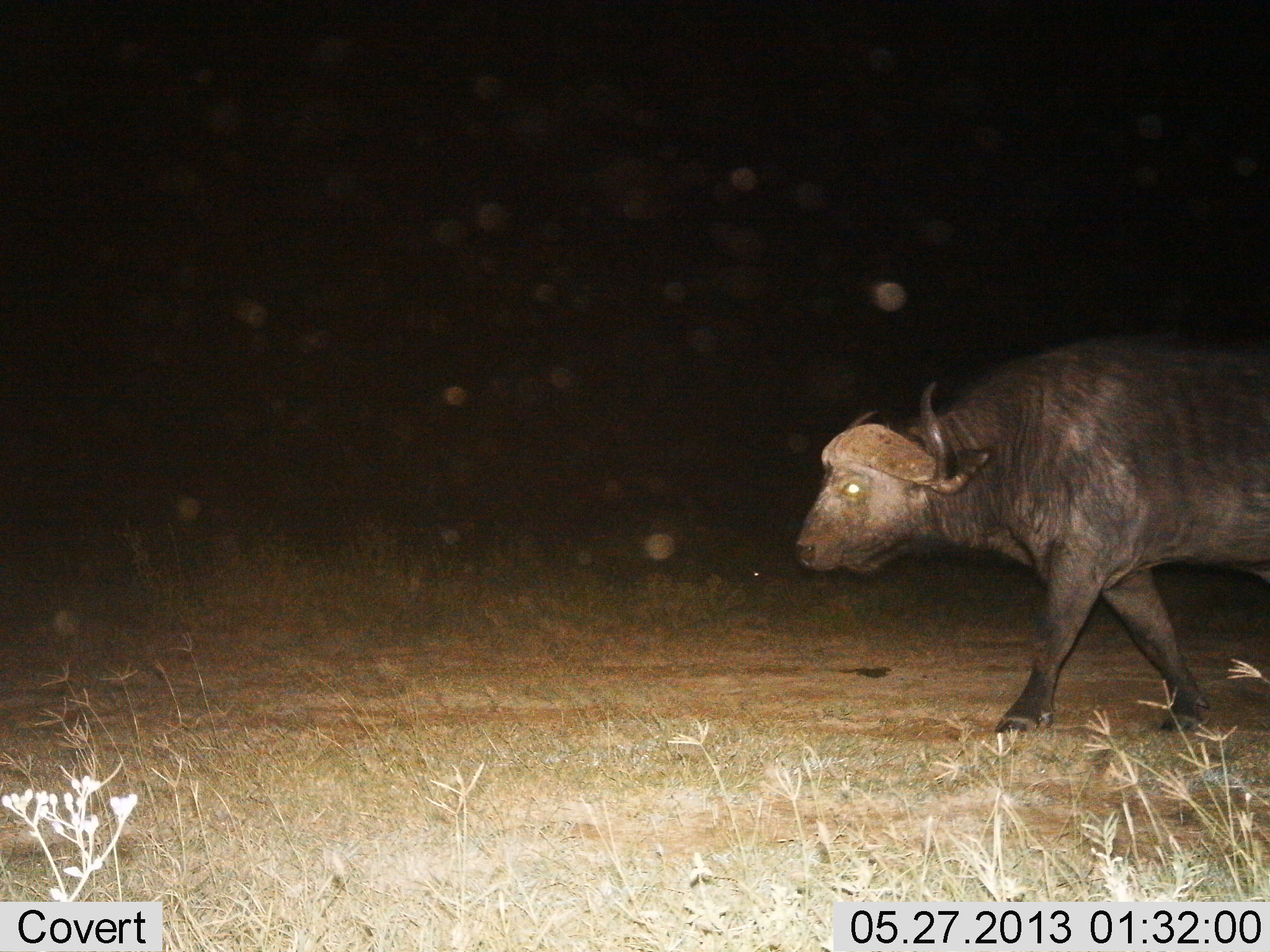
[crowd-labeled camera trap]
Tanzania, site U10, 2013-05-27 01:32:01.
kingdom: Animalia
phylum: Chordata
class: Mammalia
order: Artiodactyla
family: Bovidae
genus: Syncerus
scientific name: Syncerus caffer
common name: cape buffalo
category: buffalo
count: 1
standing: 10%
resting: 0%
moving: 90%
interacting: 0%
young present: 0%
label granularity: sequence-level